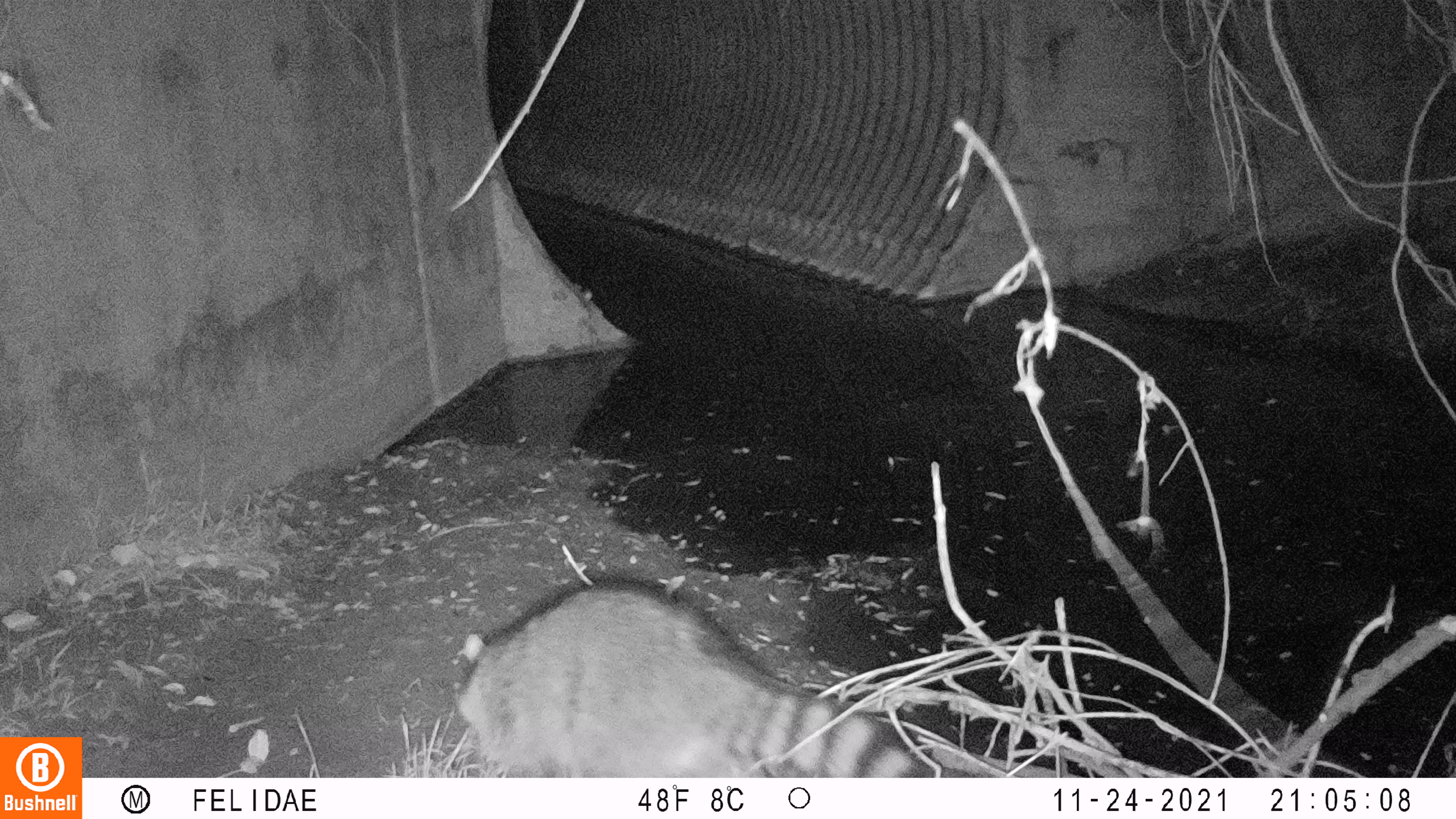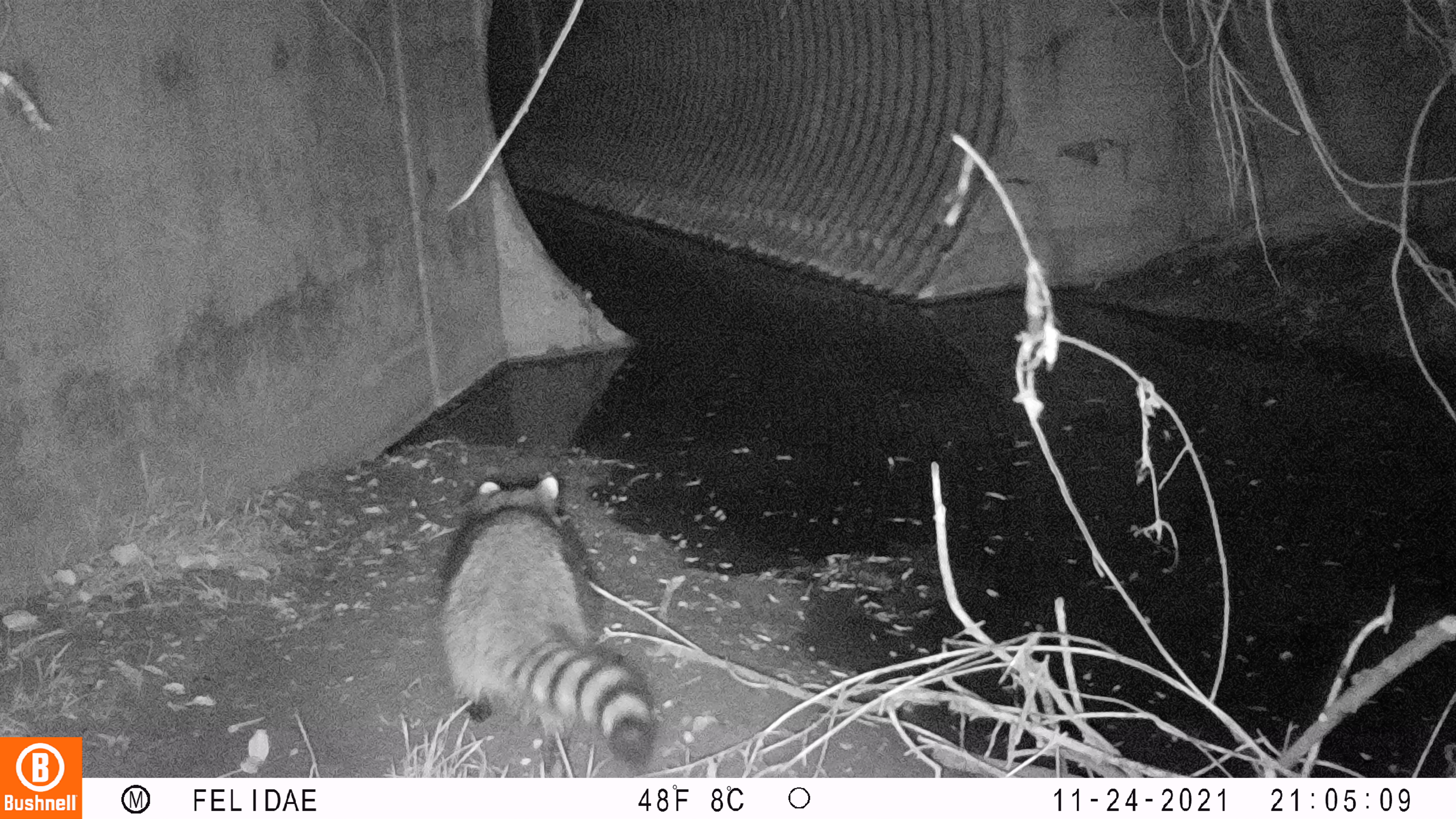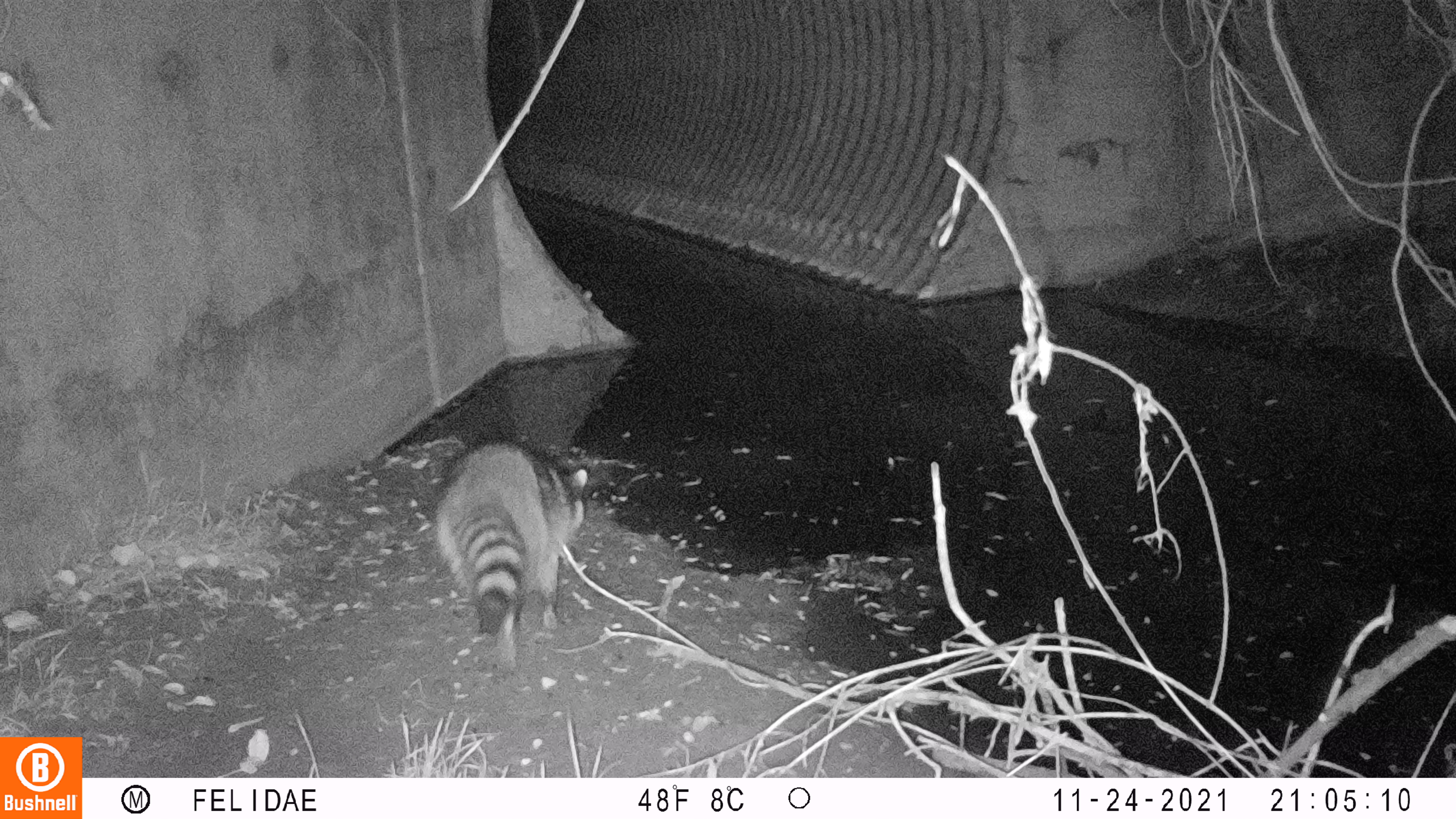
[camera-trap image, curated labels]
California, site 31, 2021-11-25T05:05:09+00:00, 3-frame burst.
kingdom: Animalia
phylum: Chordata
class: Mammalia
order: Carnivora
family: Procyonidae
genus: Procyon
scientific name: Procyon lotor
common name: raccoon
Raccoon (Procyon lotor).